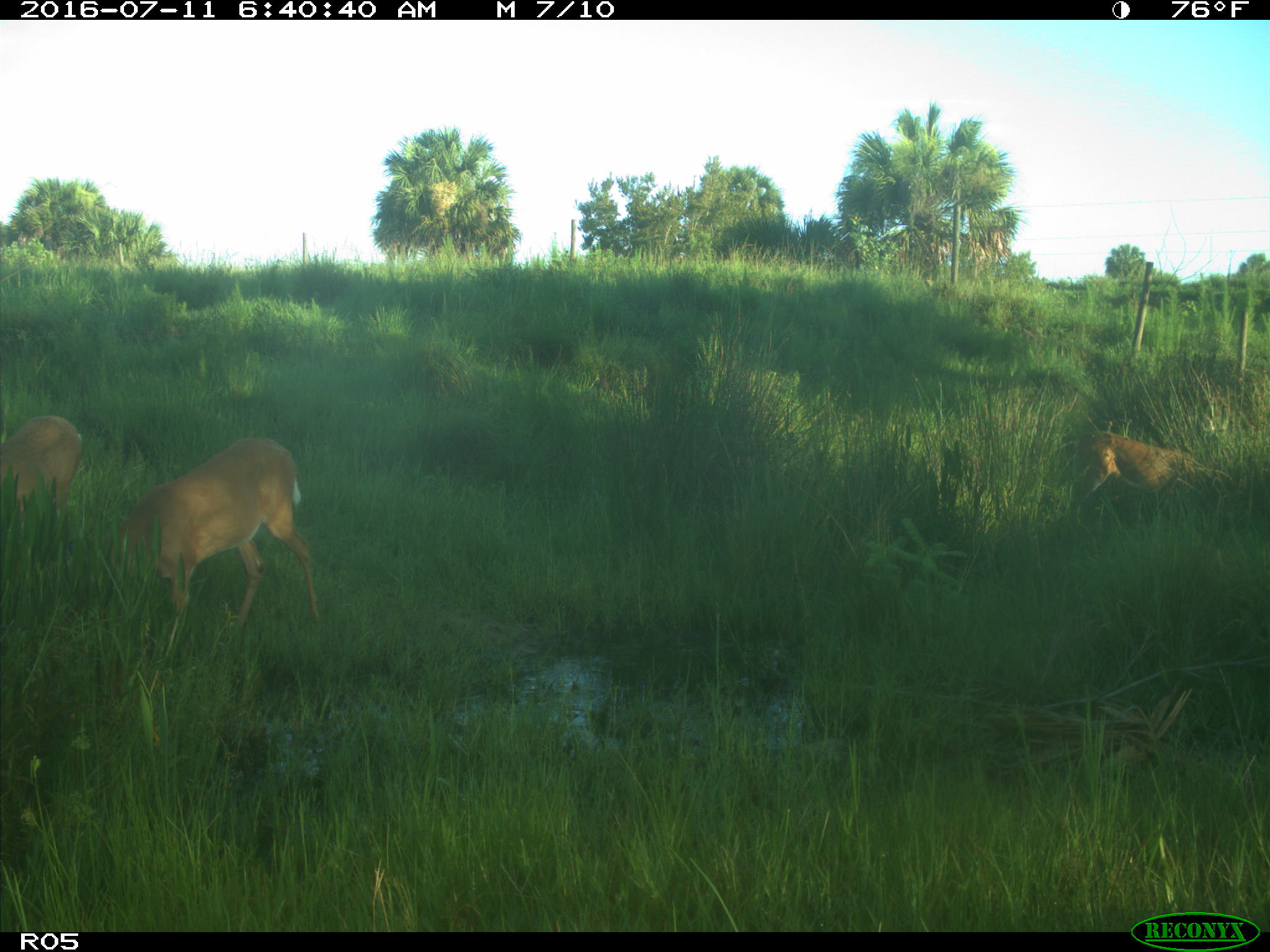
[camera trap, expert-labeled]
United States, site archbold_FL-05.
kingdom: Animalia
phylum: Chordata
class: Mammalia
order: Artiodactyla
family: Cervidae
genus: Odocoileus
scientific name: Odocoileus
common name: deer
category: unidentified deer